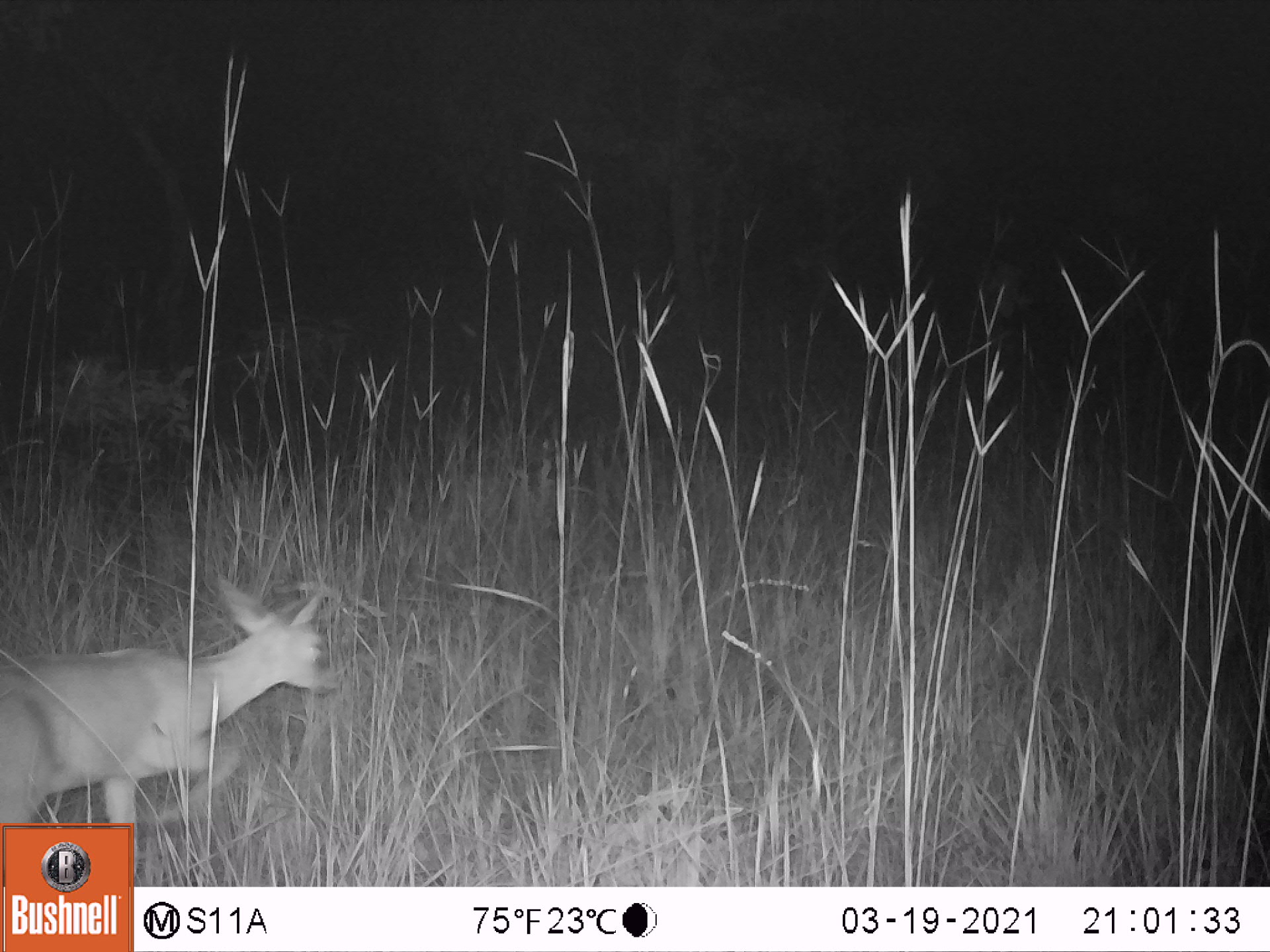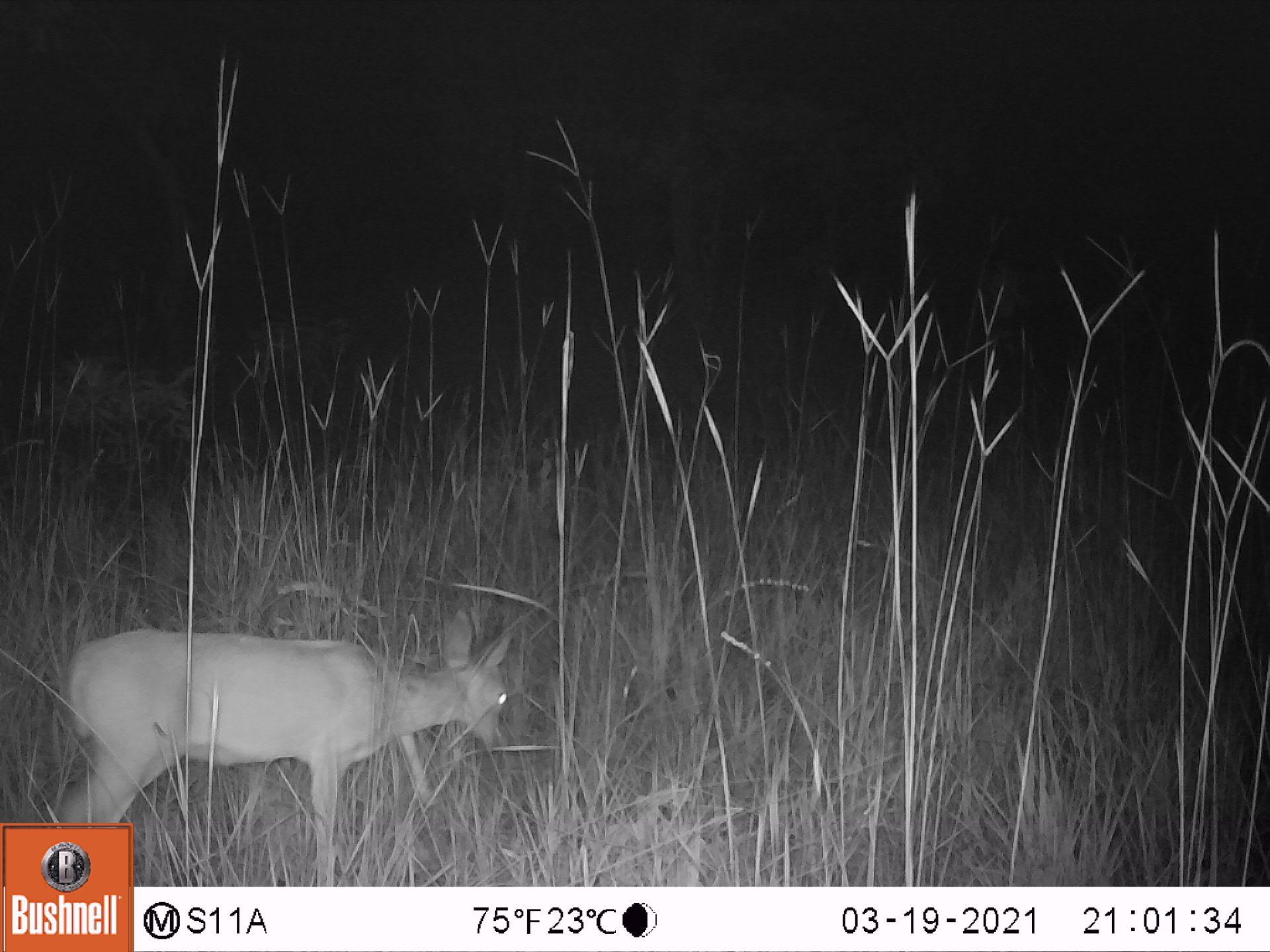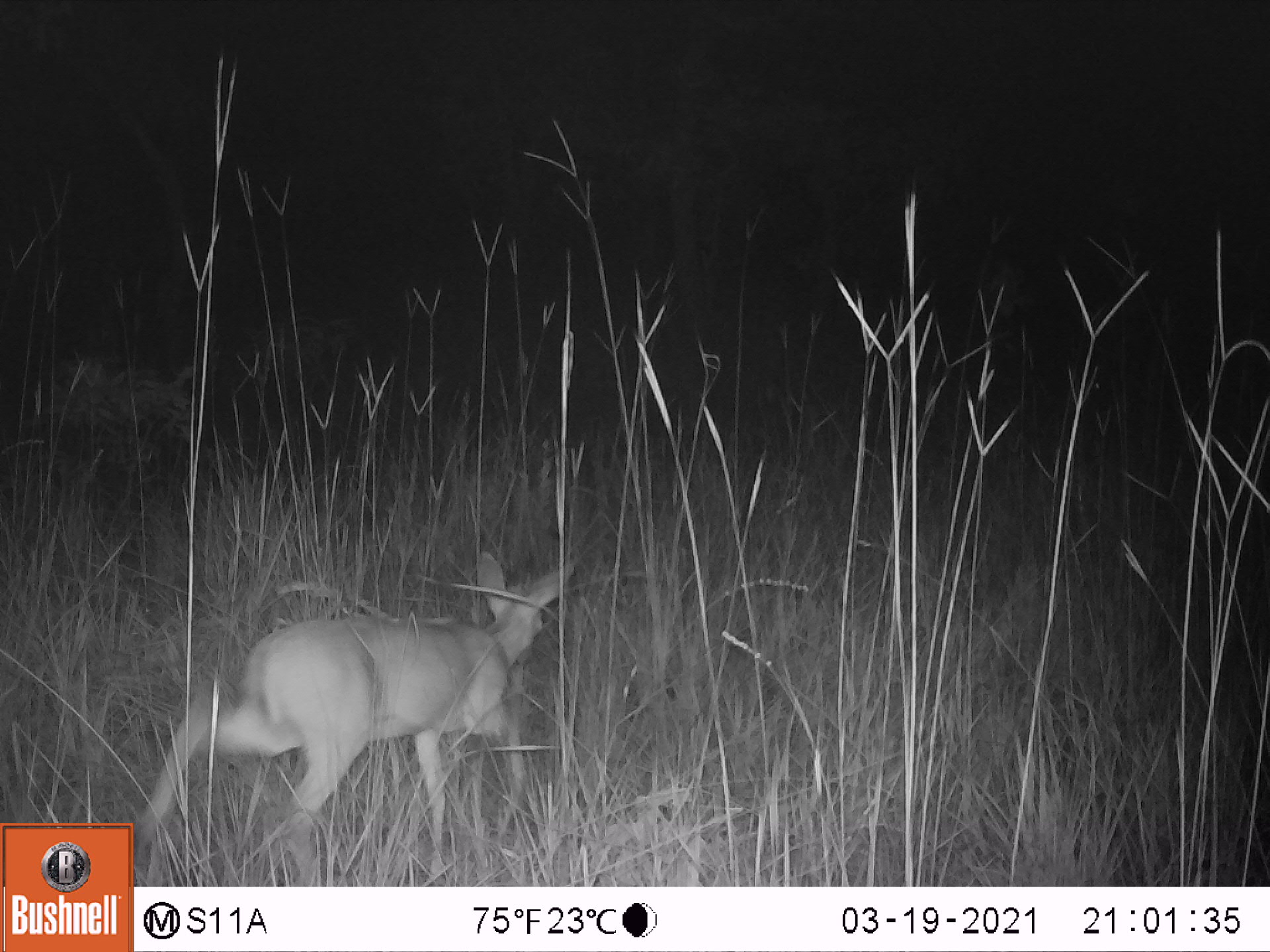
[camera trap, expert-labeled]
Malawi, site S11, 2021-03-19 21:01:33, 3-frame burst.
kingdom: Animalia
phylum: Chordata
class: Mammalia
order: Artiodactyla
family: Bovidae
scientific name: Antilopinae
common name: small antelope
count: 1